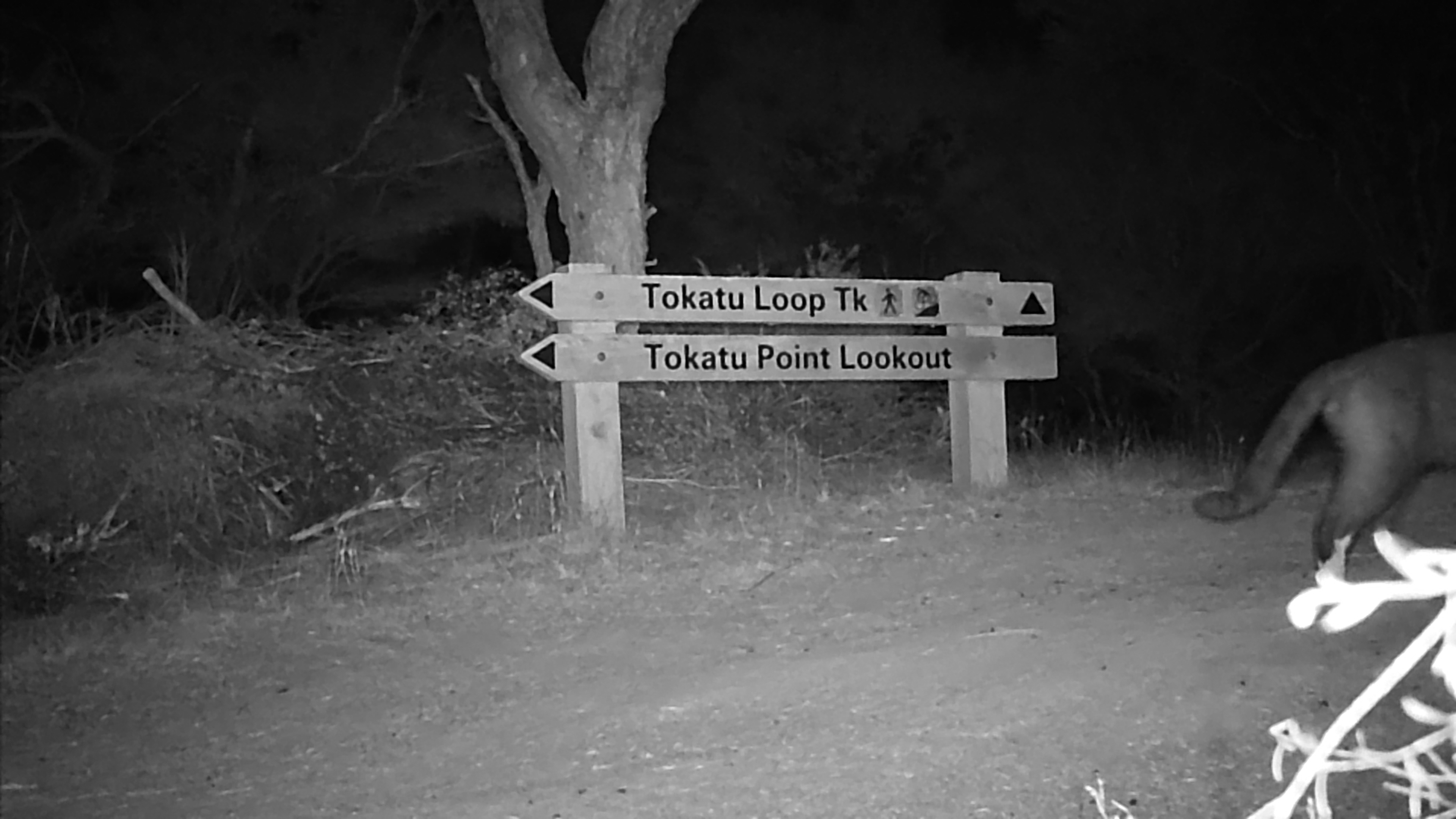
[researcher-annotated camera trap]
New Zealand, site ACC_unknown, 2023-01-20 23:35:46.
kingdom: Animalia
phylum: Chordata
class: Mammalia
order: Carnivora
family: Felidae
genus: Felis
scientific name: Felis catus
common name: domestic cat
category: cat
Cat (domestic cat) (Felis catus).